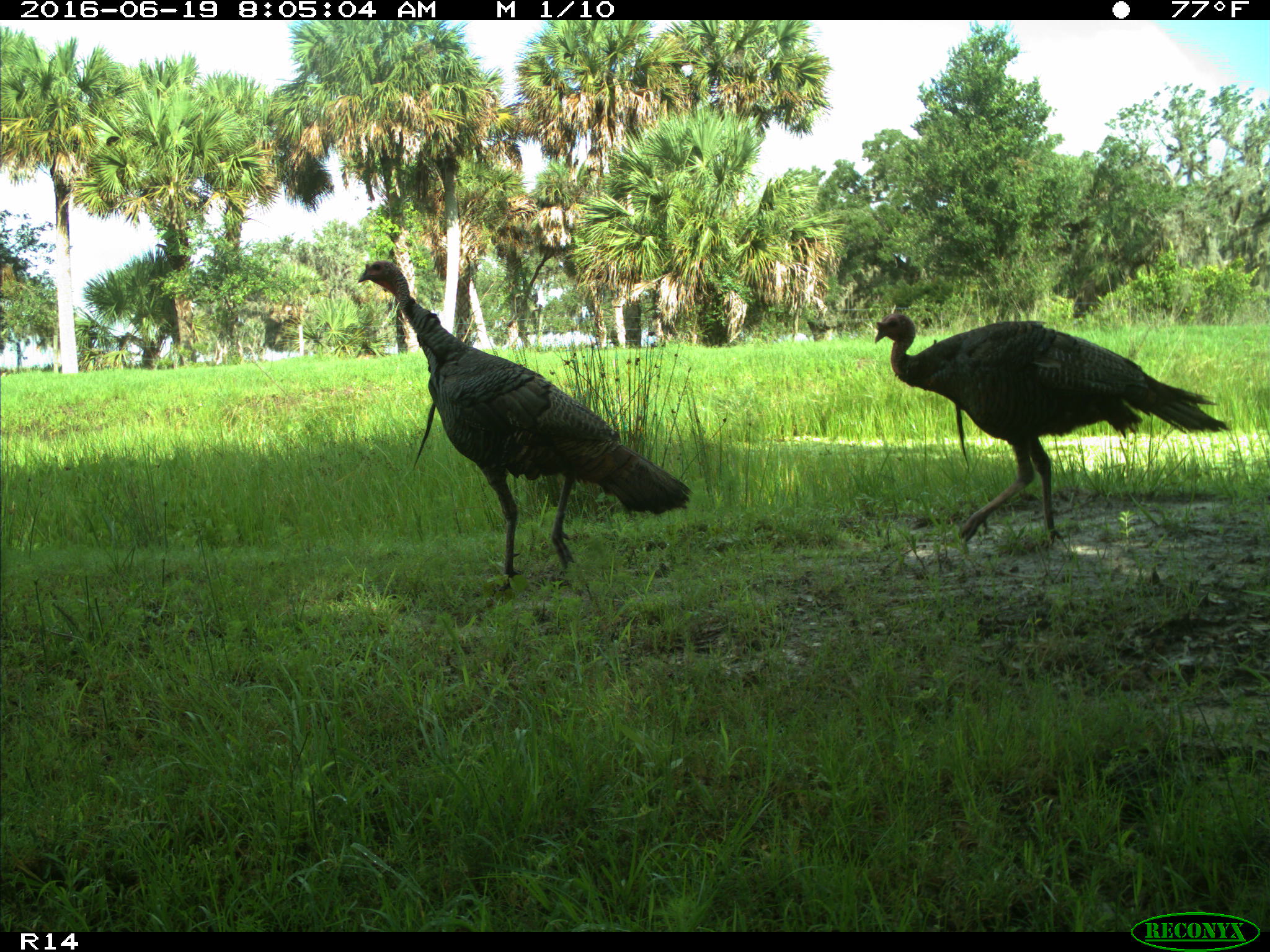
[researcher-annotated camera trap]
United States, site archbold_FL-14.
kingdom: Animalia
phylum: Chordata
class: Aves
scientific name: Aves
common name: birds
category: unidentified bird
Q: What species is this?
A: Unidentified bird (birds) (Aves).